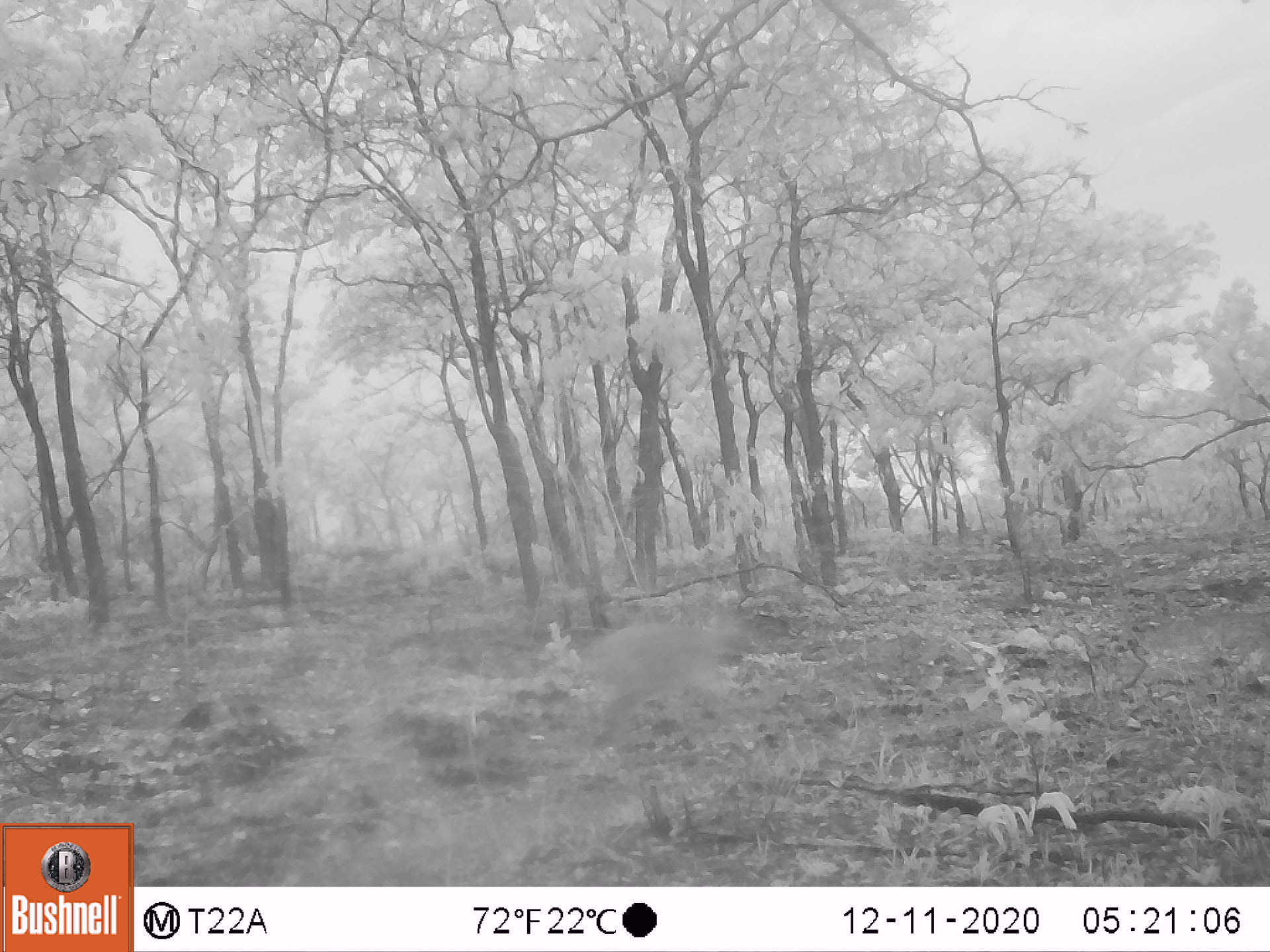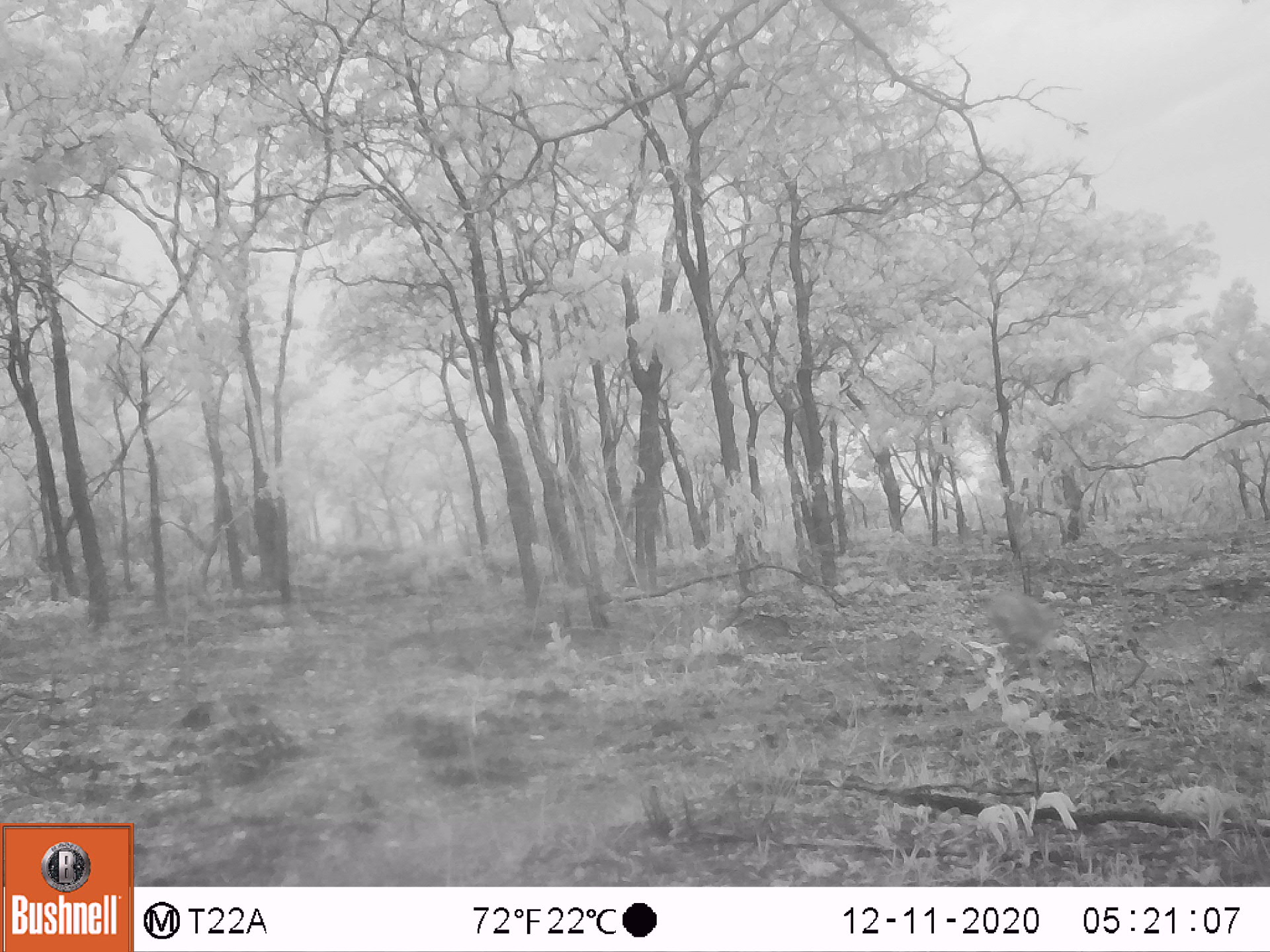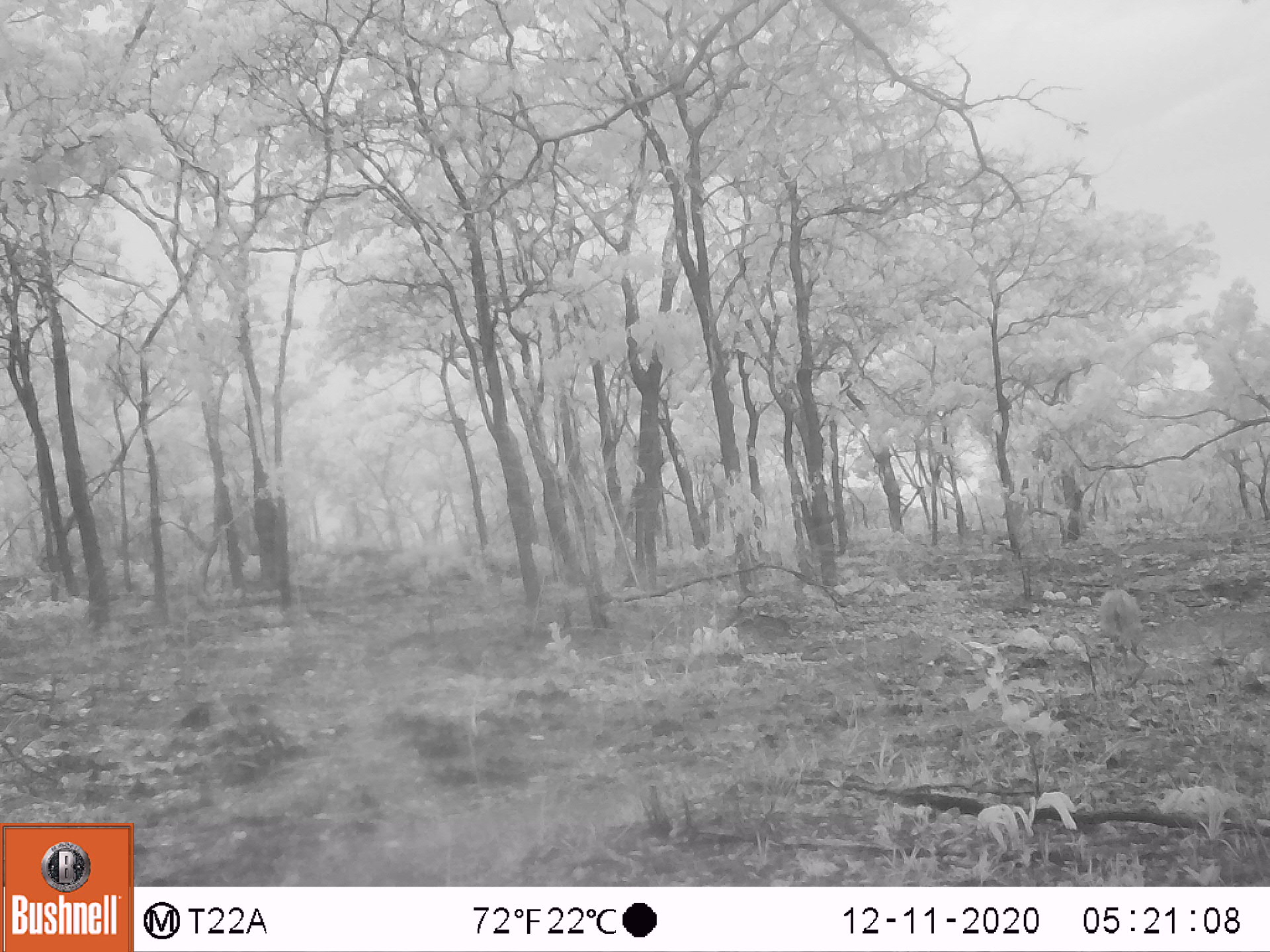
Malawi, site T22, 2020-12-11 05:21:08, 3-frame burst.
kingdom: Animalia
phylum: Chordata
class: Mammalia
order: Artiodactyla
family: Bovidae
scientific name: Antilopinae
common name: small antelope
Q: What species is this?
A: Small antelope (Antilopinae).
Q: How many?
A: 1.